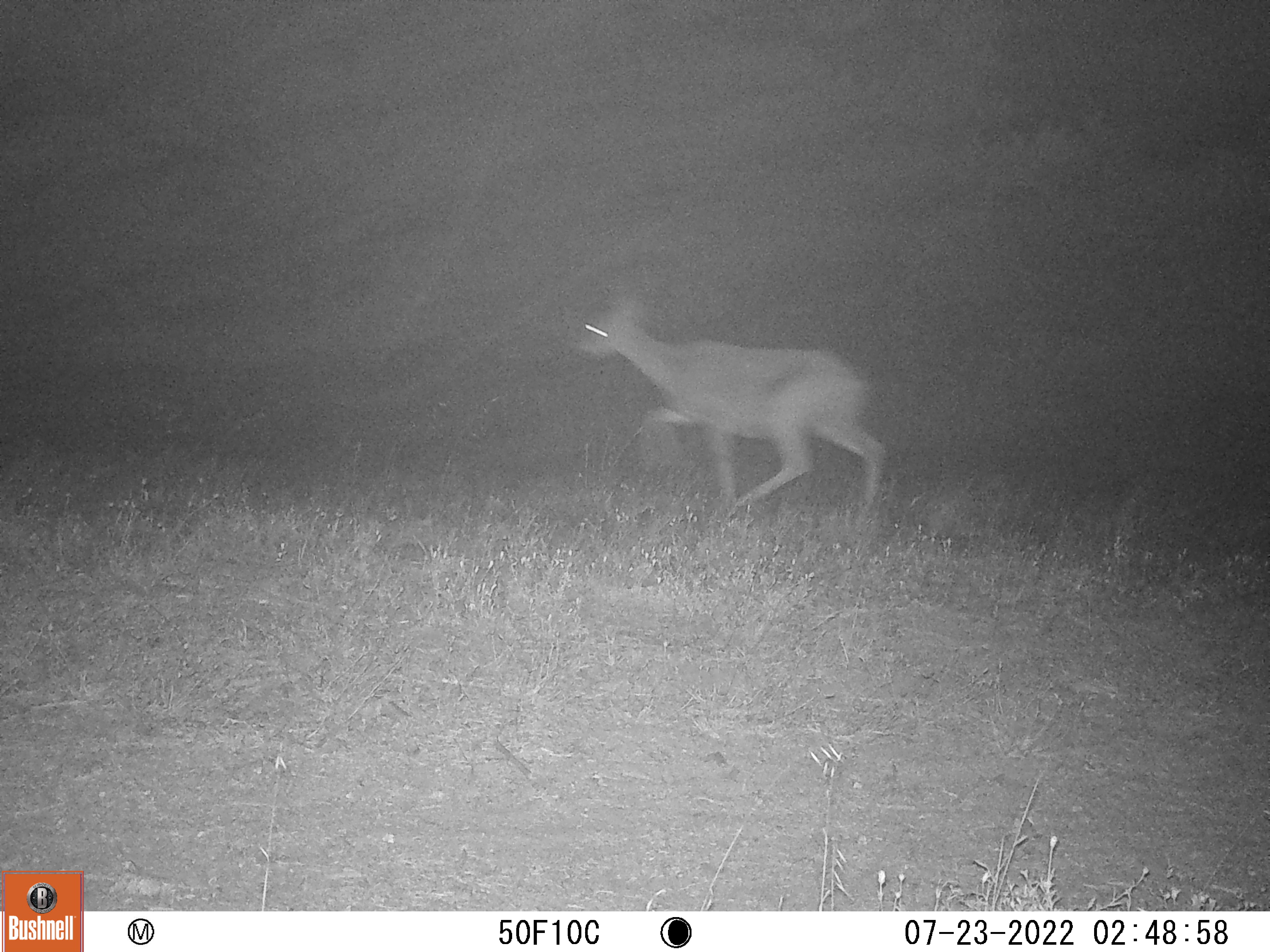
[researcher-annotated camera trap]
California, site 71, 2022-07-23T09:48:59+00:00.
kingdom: Animalia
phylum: Chordata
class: Mammalia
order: Artiodactyla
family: Cervidae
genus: Odocoileus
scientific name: Odocoileus hemionus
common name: mule deer